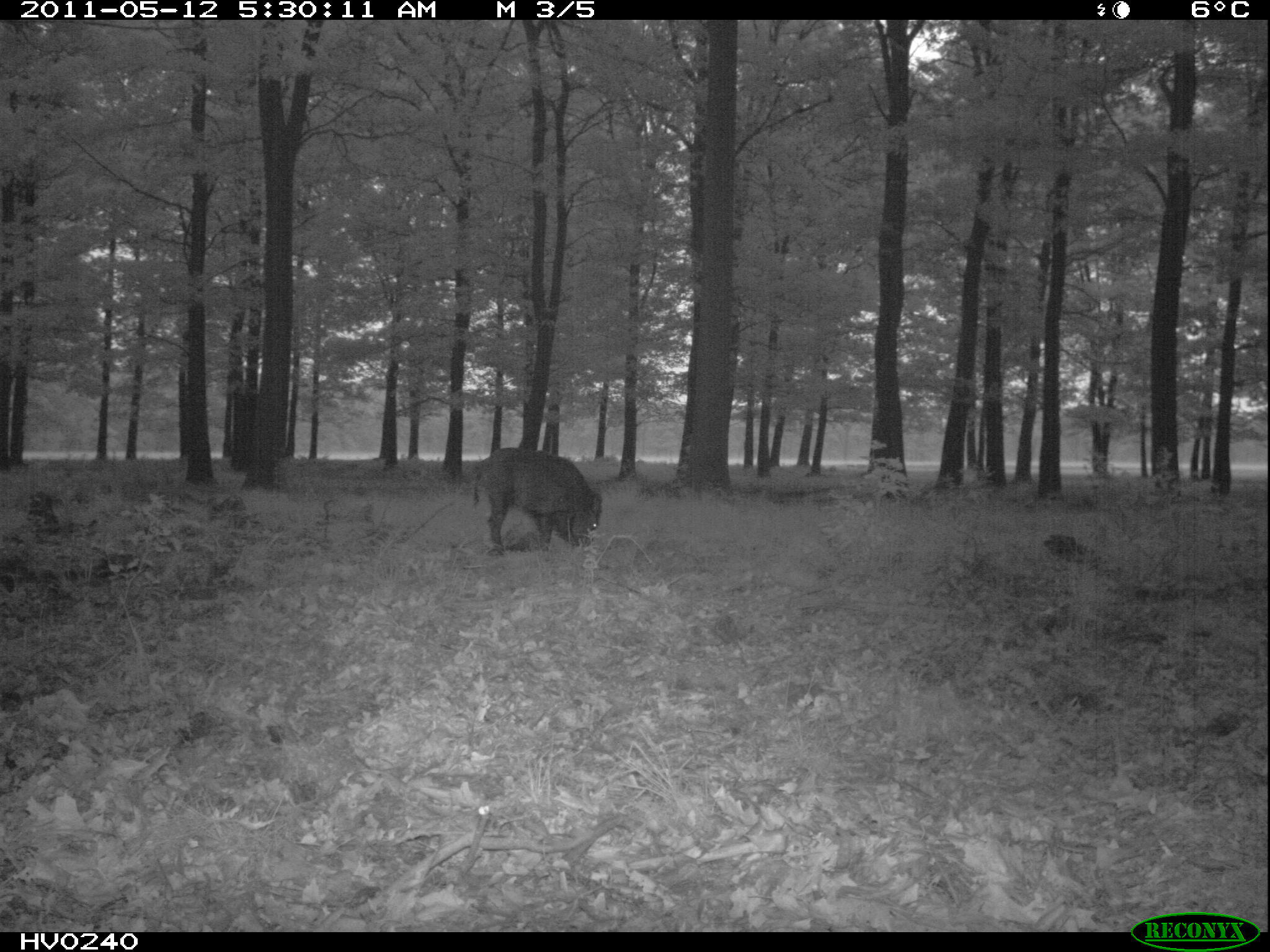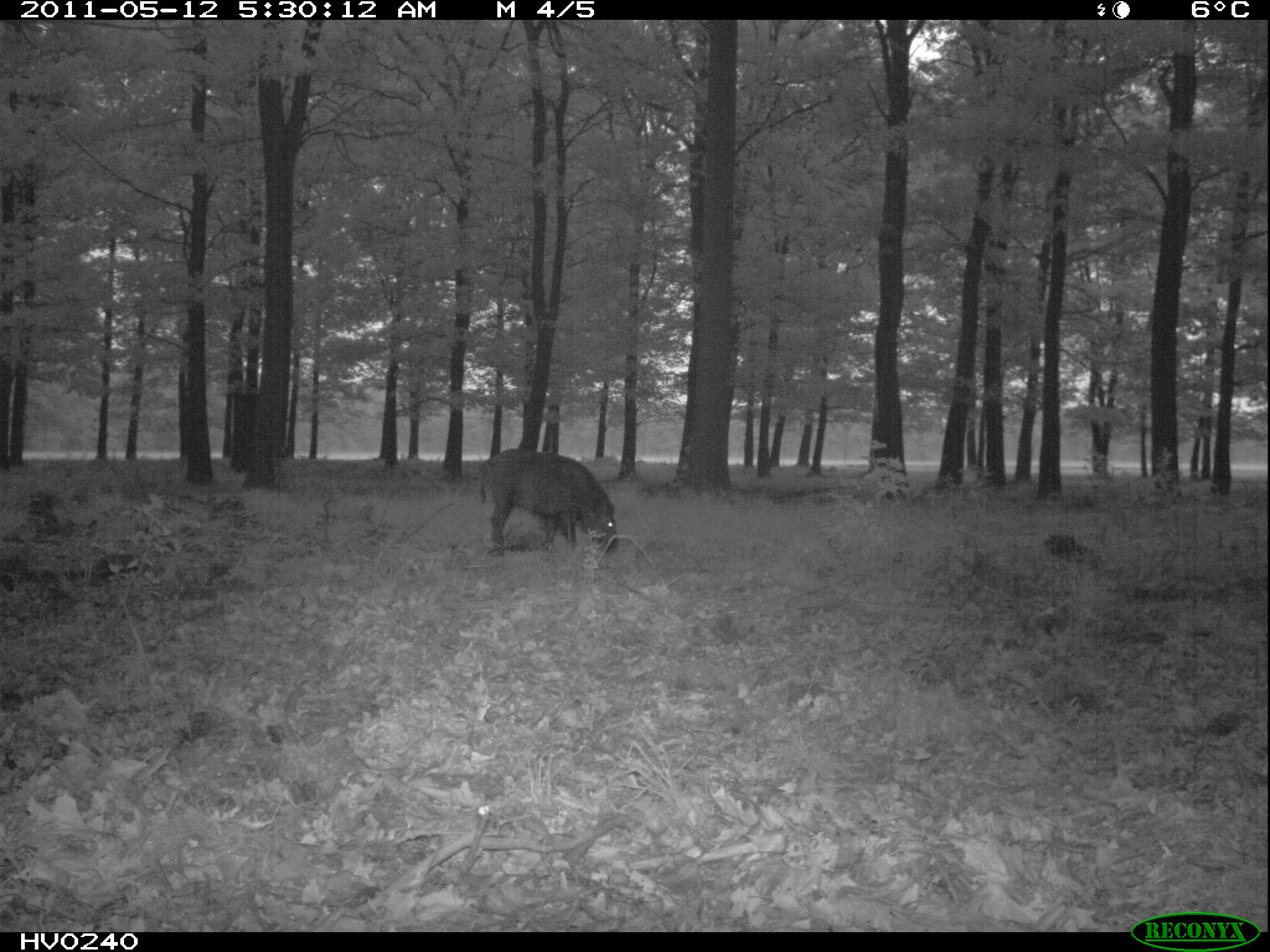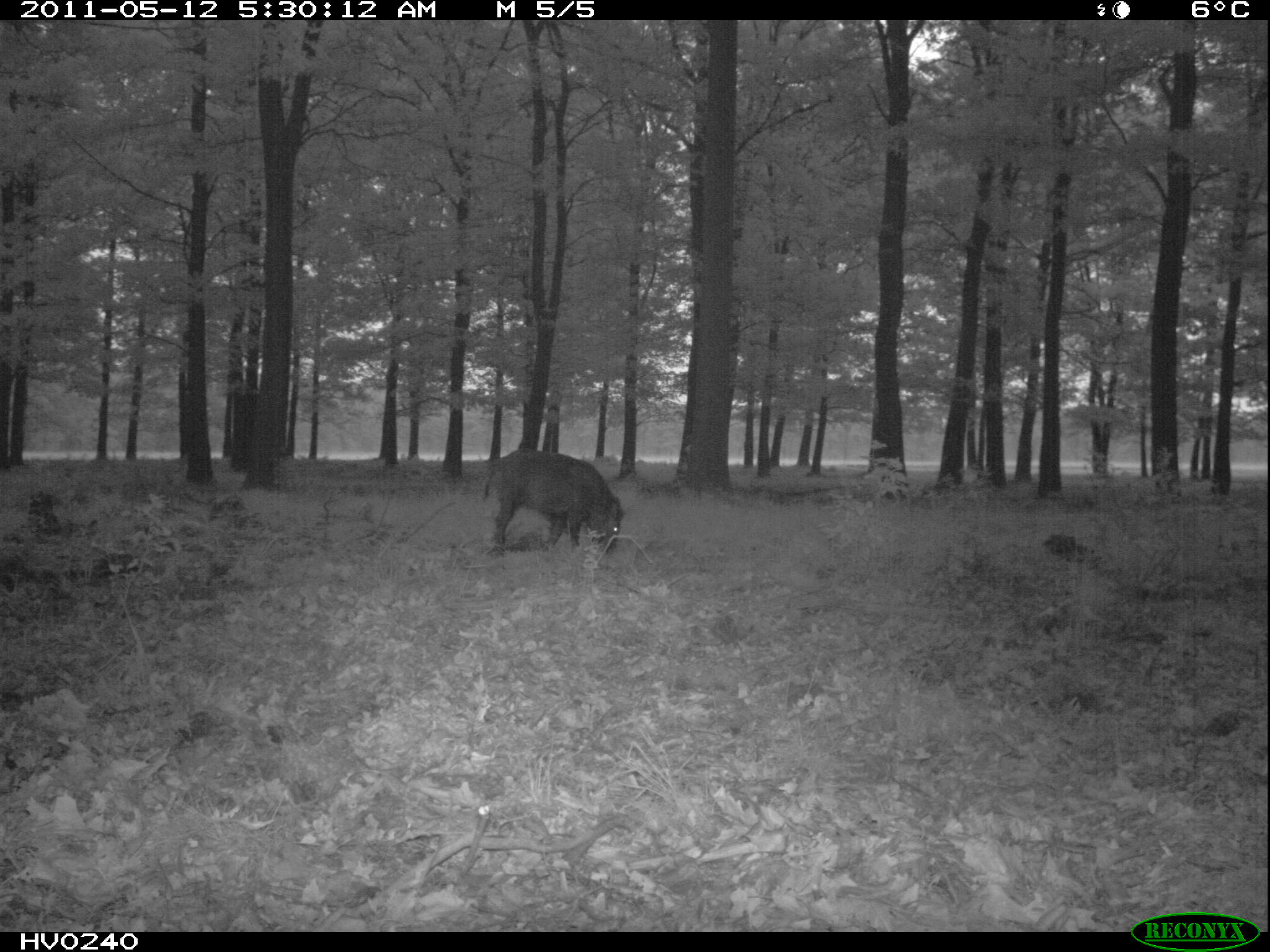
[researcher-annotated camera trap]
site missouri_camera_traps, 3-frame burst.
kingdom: Animalia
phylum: Chordata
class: Mammalia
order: Artiodactyla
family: Suidae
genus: Sus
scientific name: Sus scrofa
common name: wild boar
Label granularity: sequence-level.